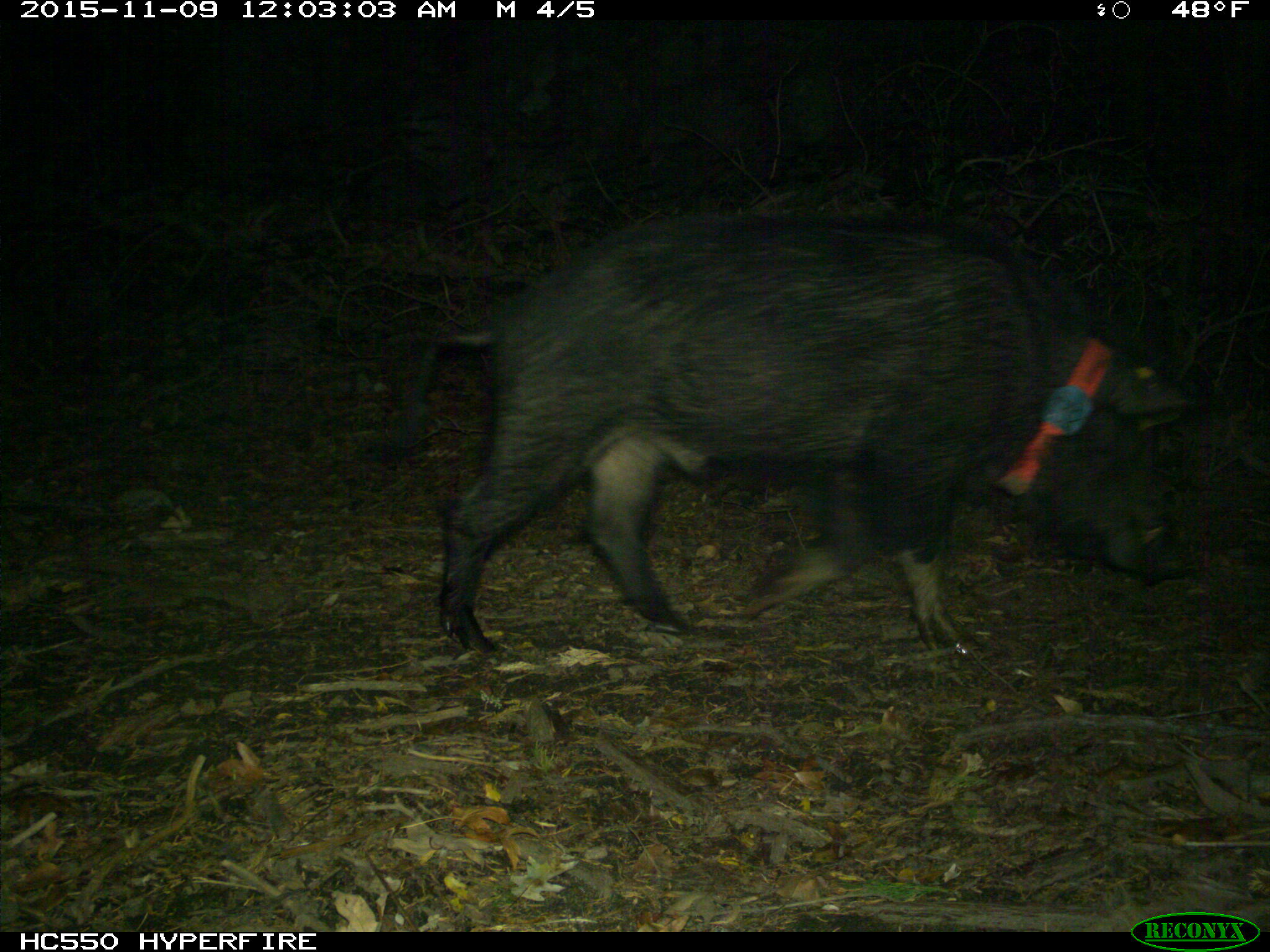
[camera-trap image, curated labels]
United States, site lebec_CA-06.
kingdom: Animalia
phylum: Chordata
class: Mammalia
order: Artiodactyla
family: Suidae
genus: Sus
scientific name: Sus scrofa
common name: wild boar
Sus scrofa (wild boar).